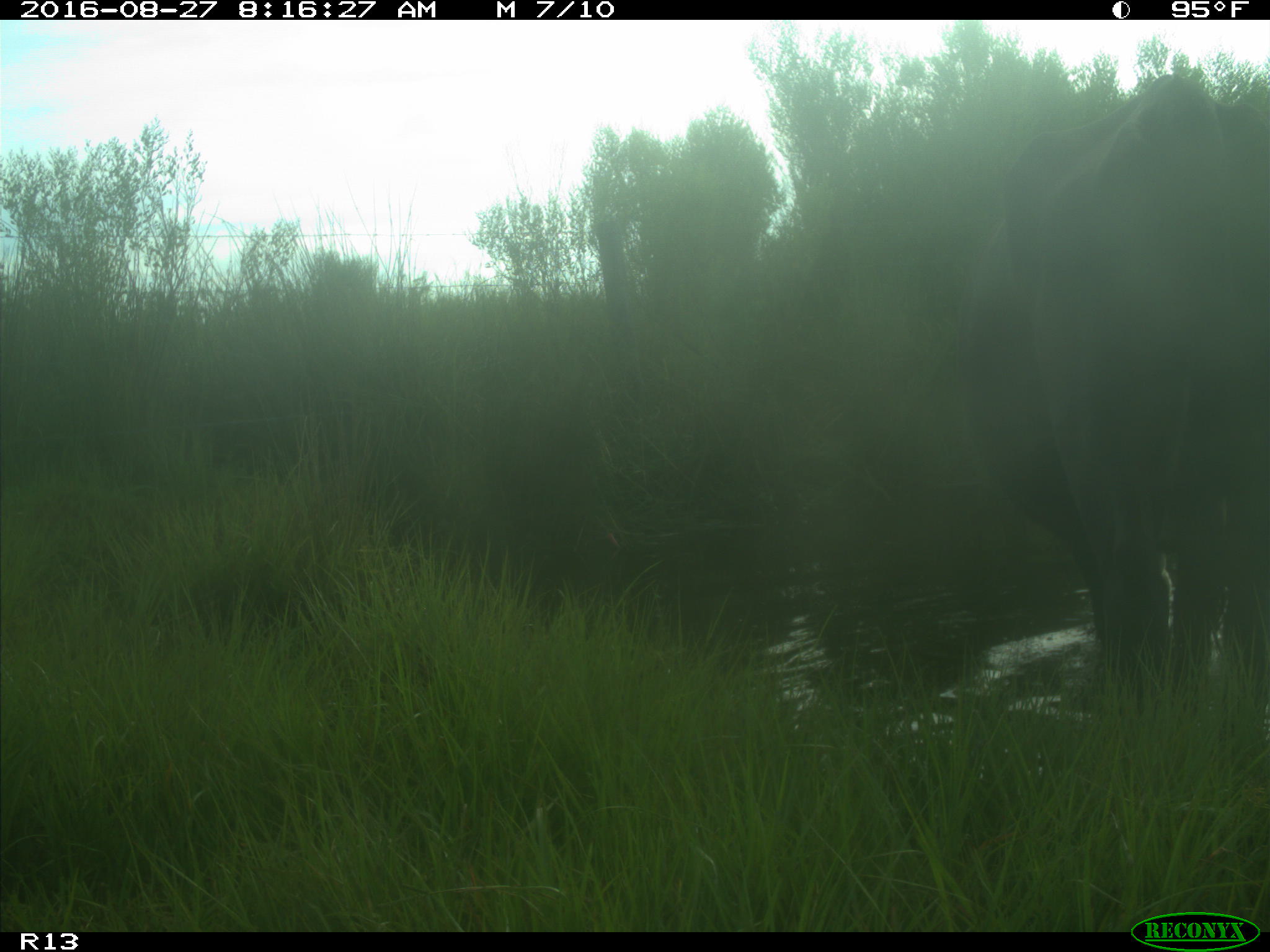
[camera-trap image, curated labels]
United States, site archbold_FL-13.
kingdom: Animalia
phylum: Chordata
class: Mammalia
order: Artiodactyla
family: Bovidae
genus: Bos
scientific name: Bos taurus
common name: domestic cow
Bos taurus (domestic cow).